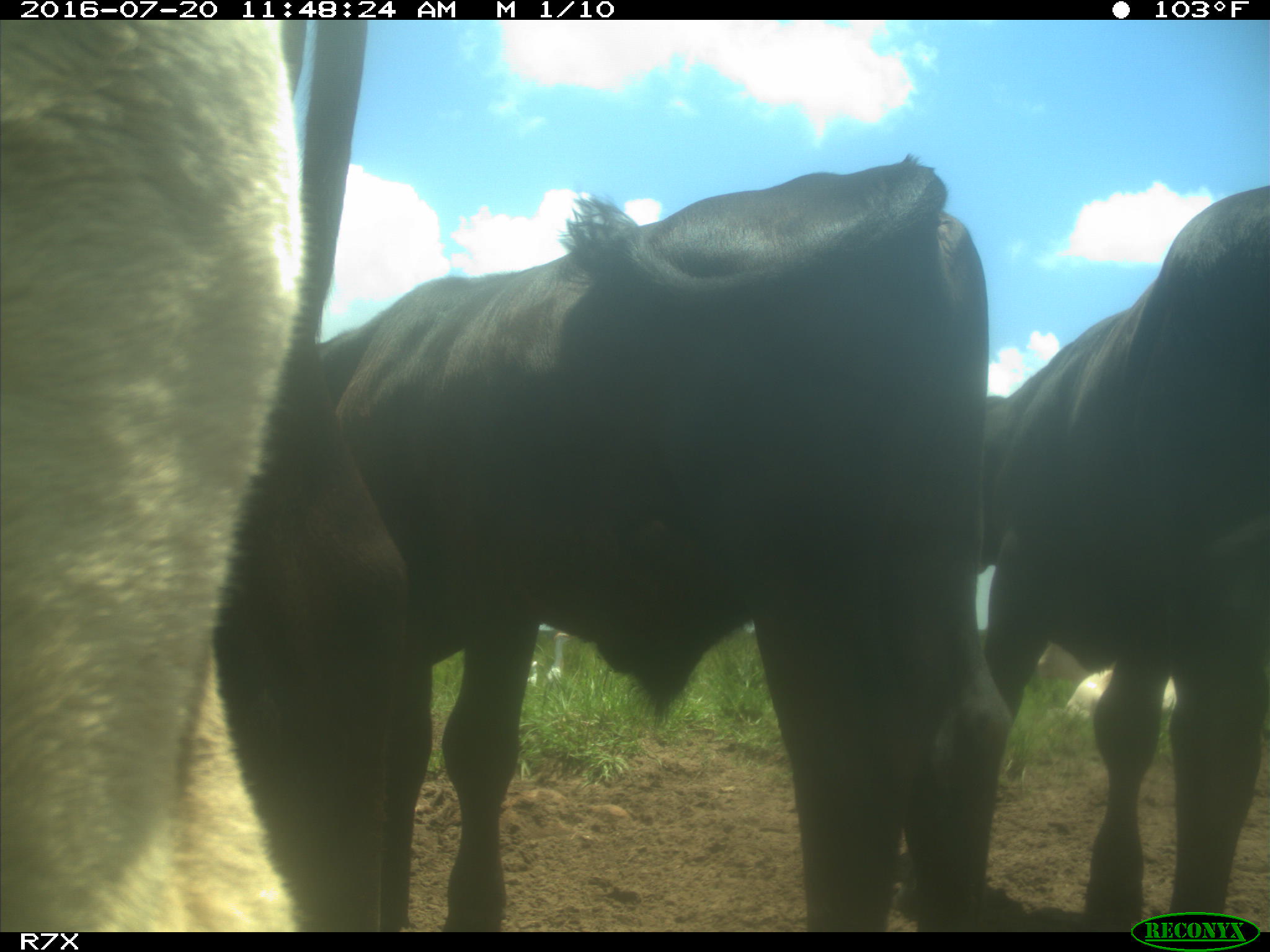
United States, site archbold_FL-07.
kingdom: Animalia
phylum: Chordata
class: Mammalia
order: Artiodactyla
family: Bovidae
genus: Bos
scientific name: Bos taurus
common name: domestic cow